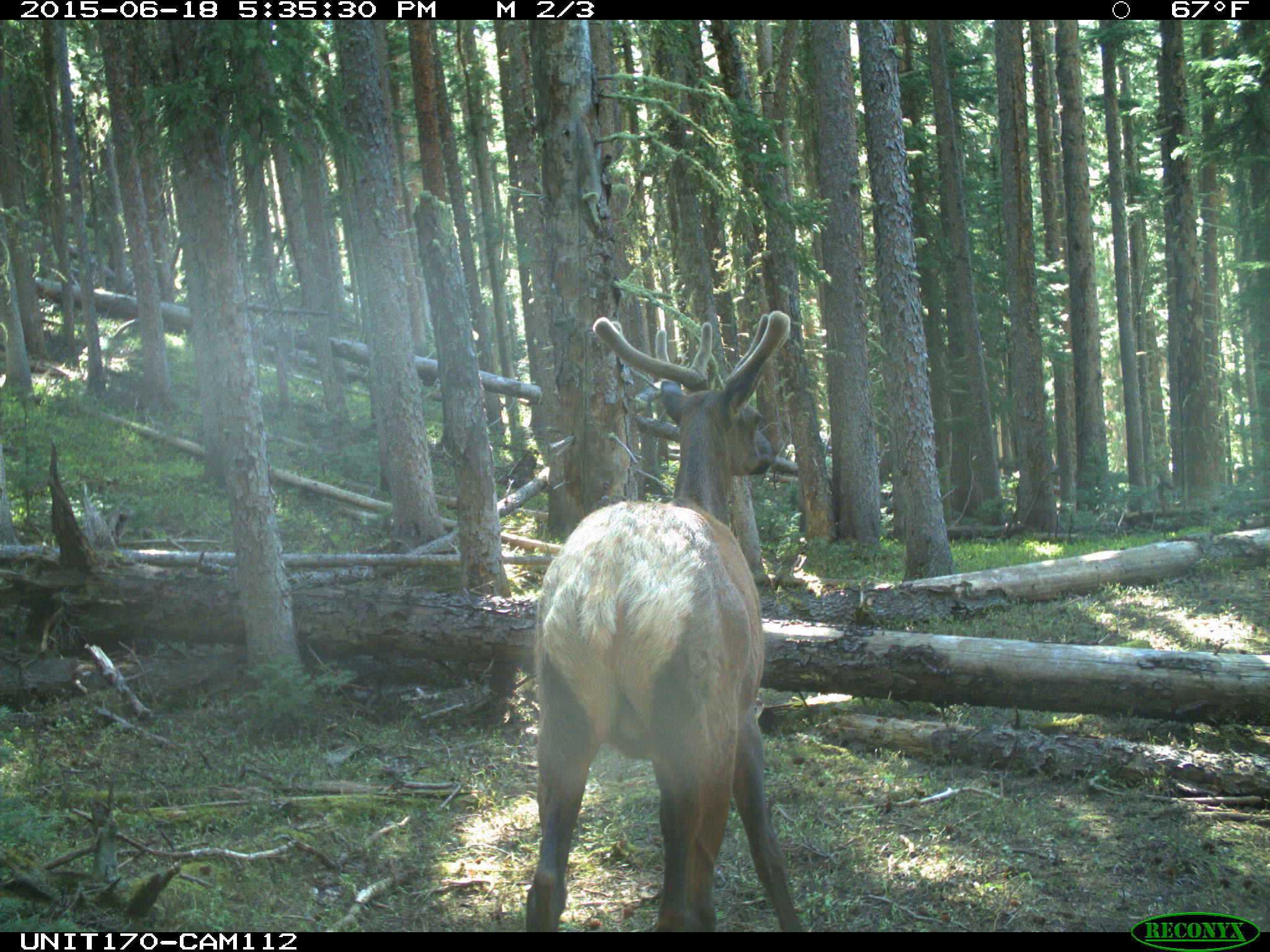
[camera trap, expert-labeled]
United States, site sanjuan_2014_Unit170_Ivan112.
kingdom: Animalia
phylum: Chordata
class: Mammalia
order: Artiodactyla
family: Cervidae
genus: Cervus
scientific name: Cervus elaphus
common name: red deer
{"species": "Cervus elaphus (red deer)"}